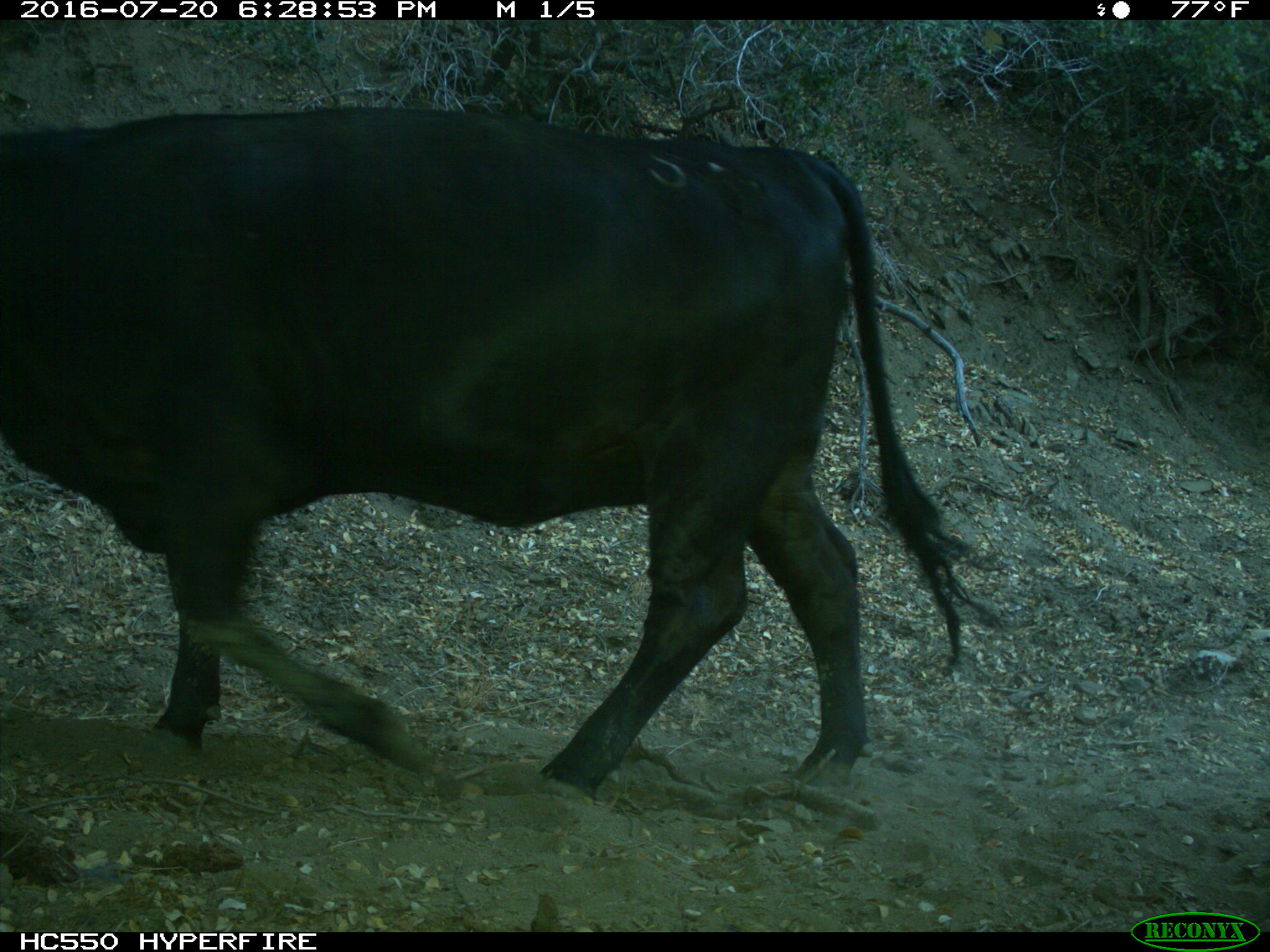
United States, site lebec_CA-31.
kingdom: Animalia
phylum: Chordata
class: Mammalia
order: Artiodactyla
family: Bovidae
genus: Bos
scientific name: Bos taurus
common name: domestic cow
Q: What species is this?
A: Bos taurus (domestic cow).